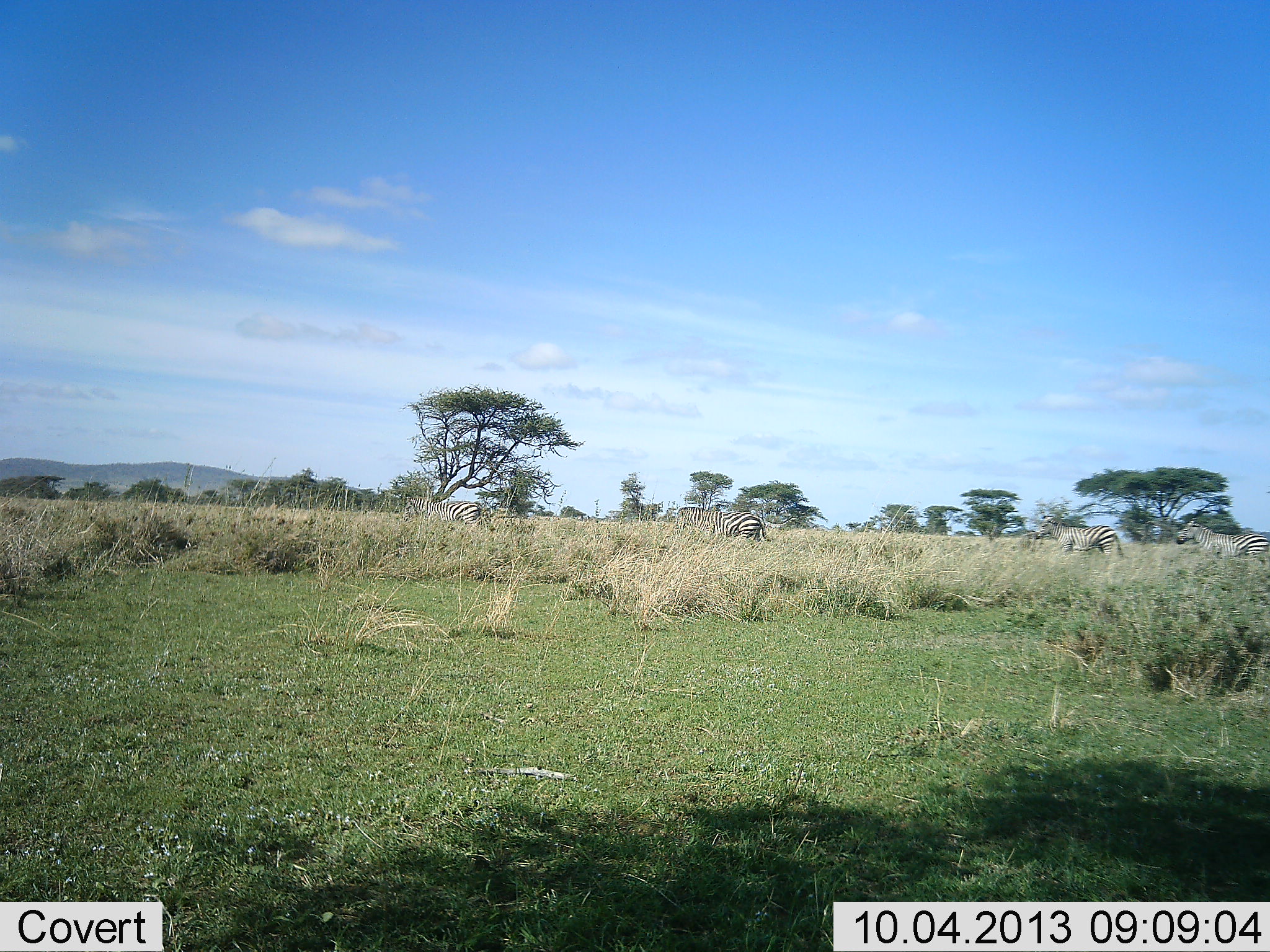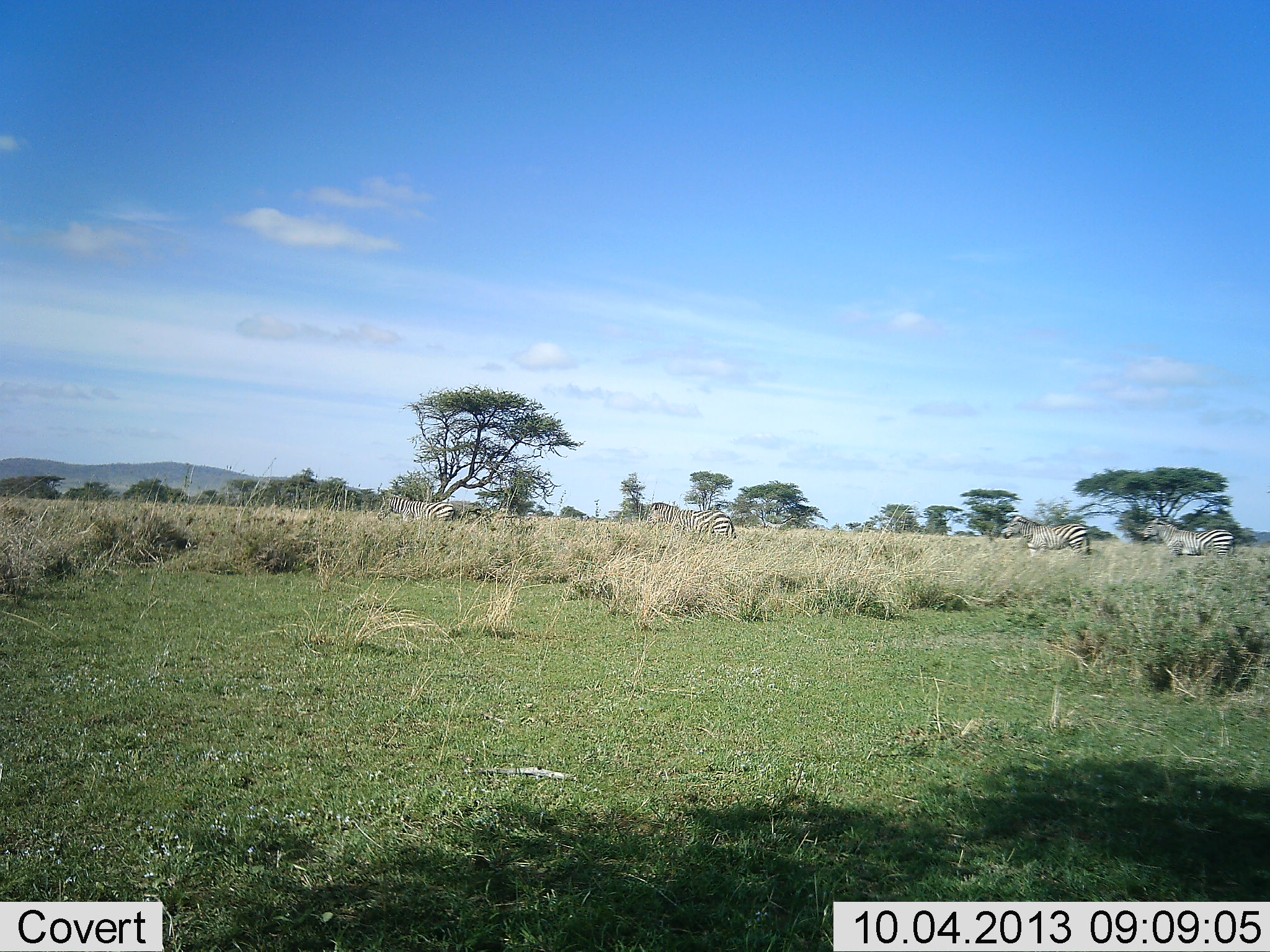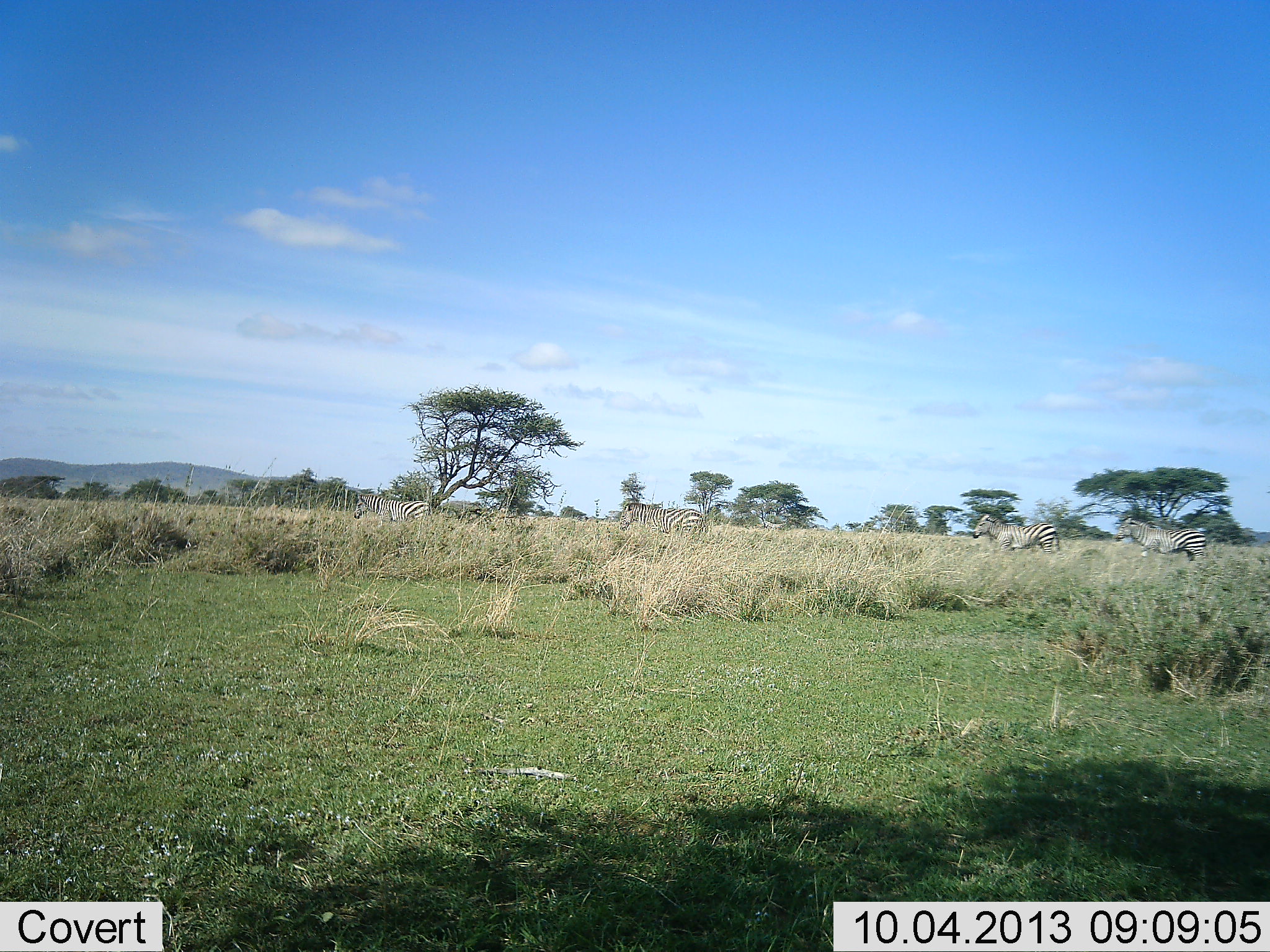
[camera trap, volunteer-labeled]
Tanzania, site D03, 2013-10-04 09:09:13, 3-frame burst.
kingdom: Animalia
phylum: Chordata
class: Mammalia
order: Perissodactyla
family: Equidae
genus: Equus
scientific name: Equus quagga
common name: plains zebra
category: zebra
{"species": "zebra (plains zebra) (Equus quagga)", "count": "4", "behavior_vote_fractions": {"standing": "10%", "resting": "0%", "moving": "90%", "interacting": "0%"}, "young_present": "0%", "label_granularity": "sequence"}